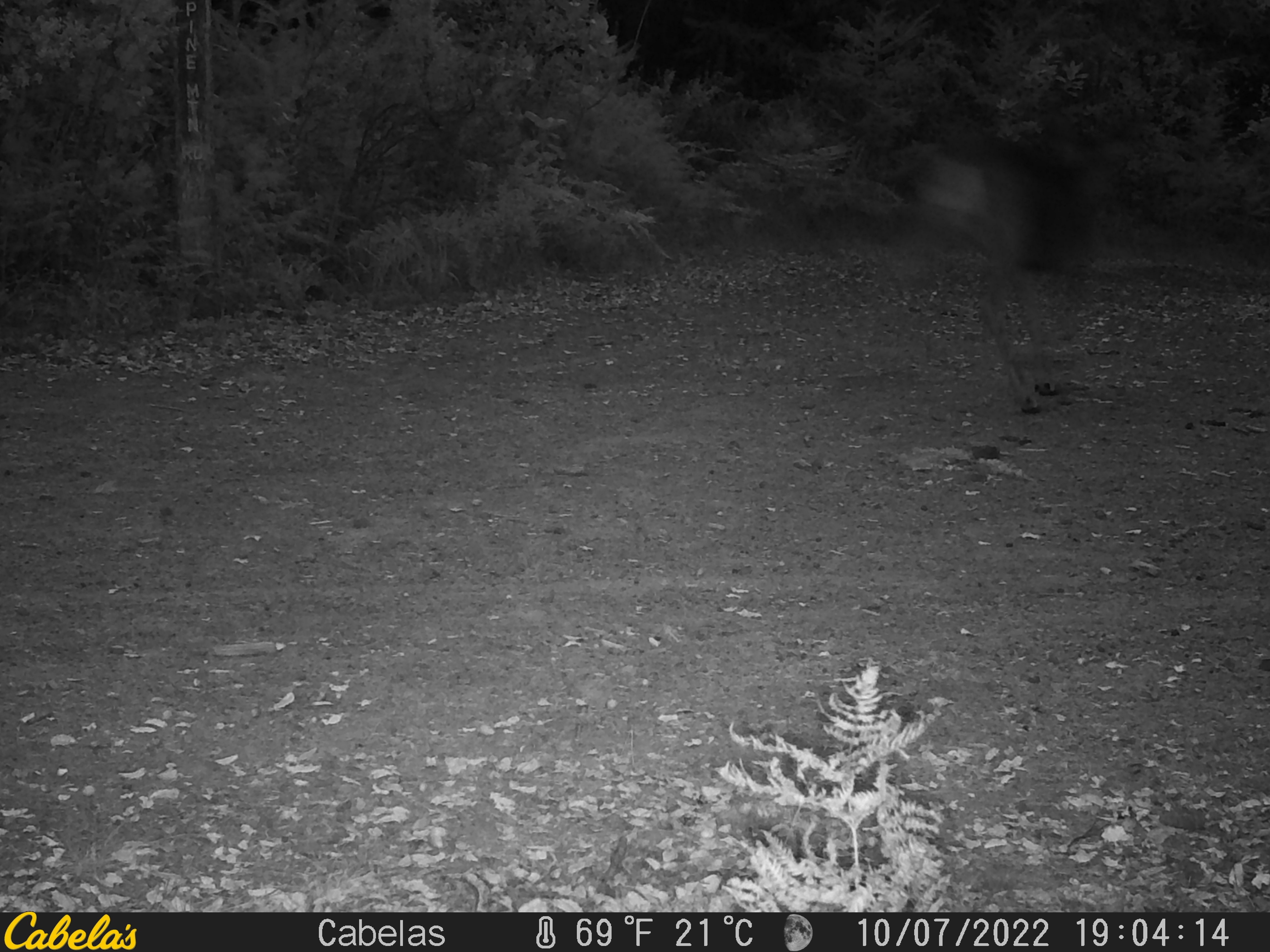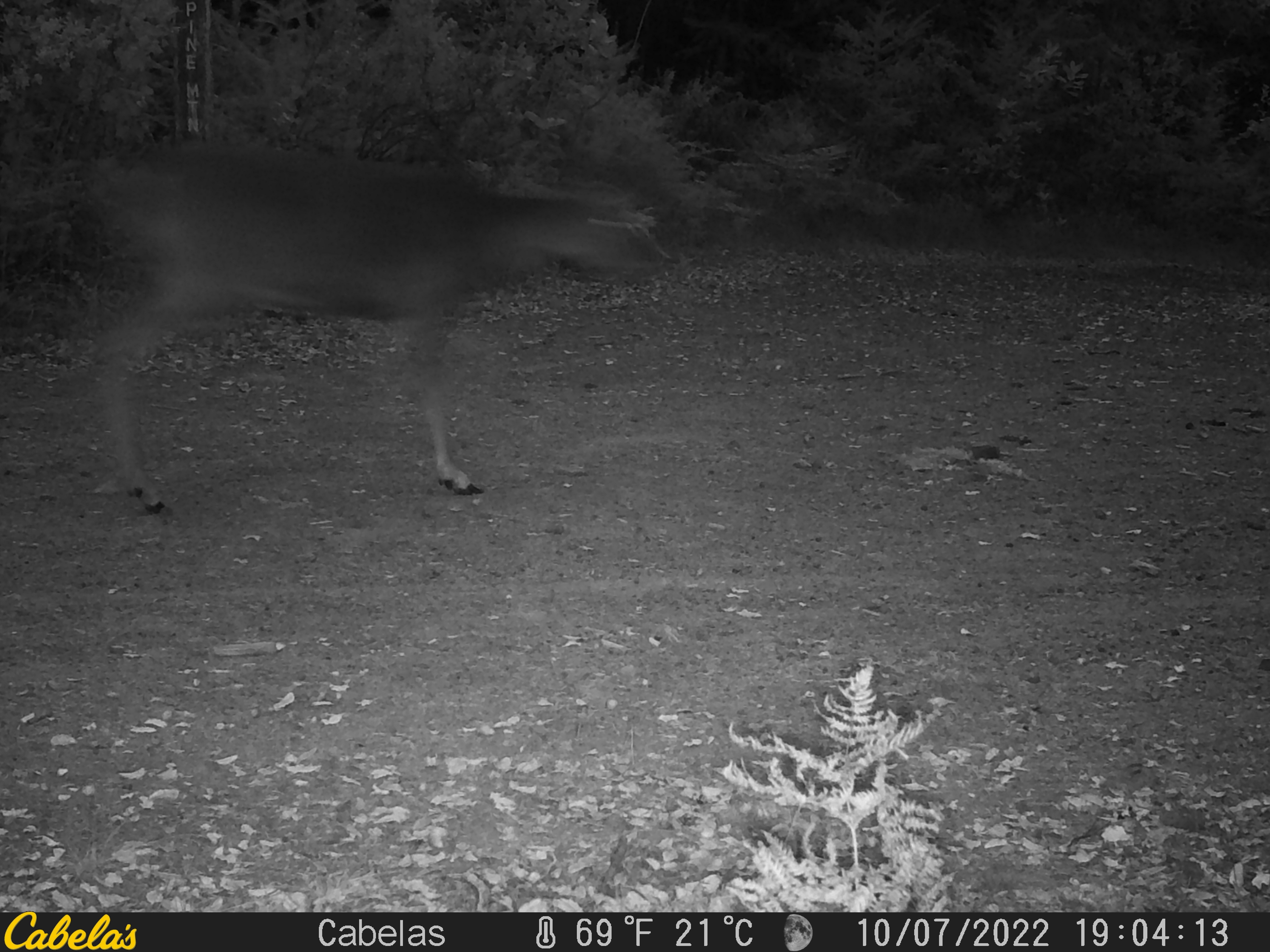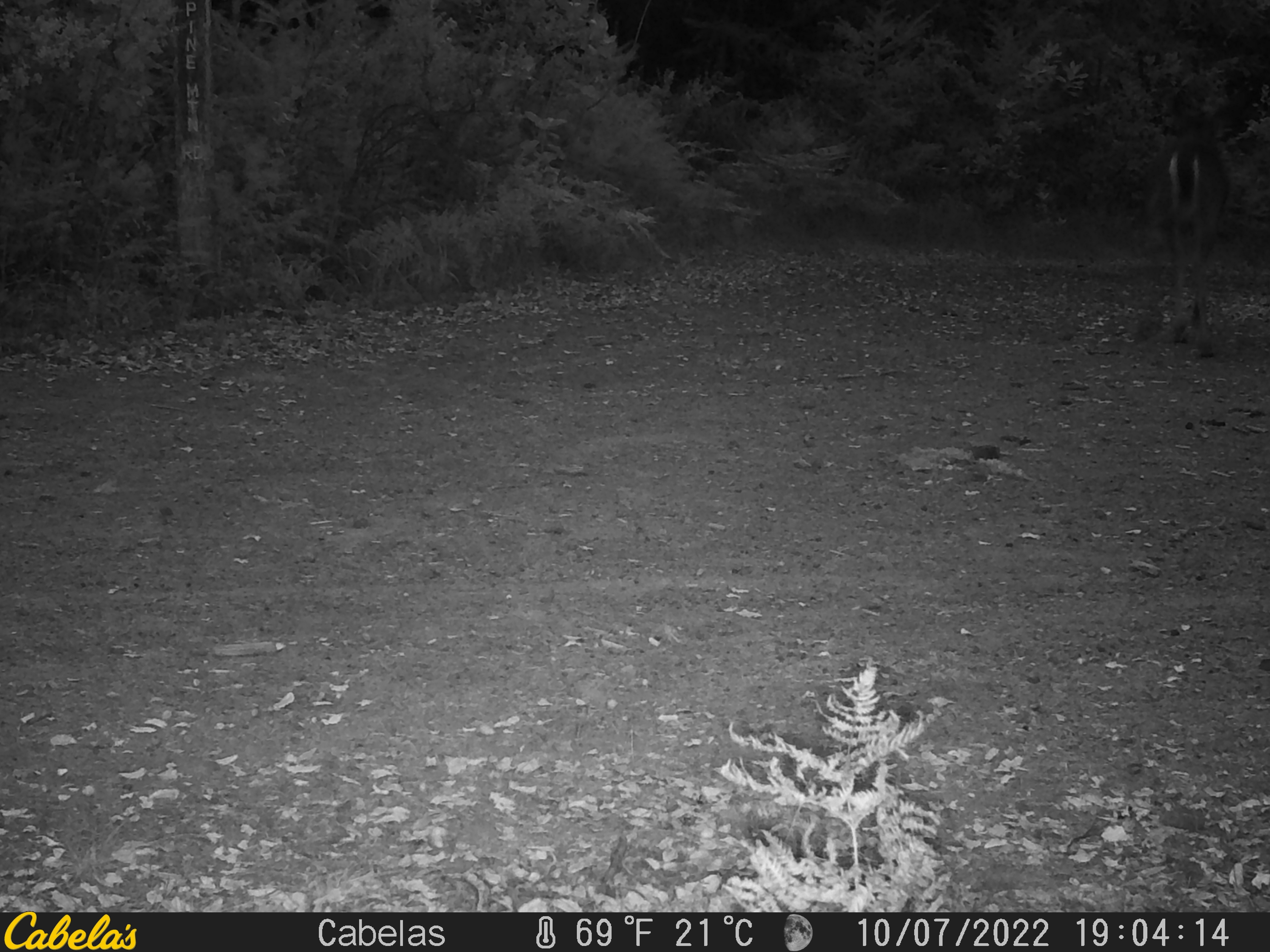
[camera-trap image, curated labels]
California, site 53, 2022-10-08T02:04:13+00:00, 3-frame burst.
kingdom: Animalia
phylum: Chordata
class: Mammalia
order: Artiodactyla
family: Cervidae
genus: Odocoileus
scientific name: Odocoileus hemionus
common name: mule deer